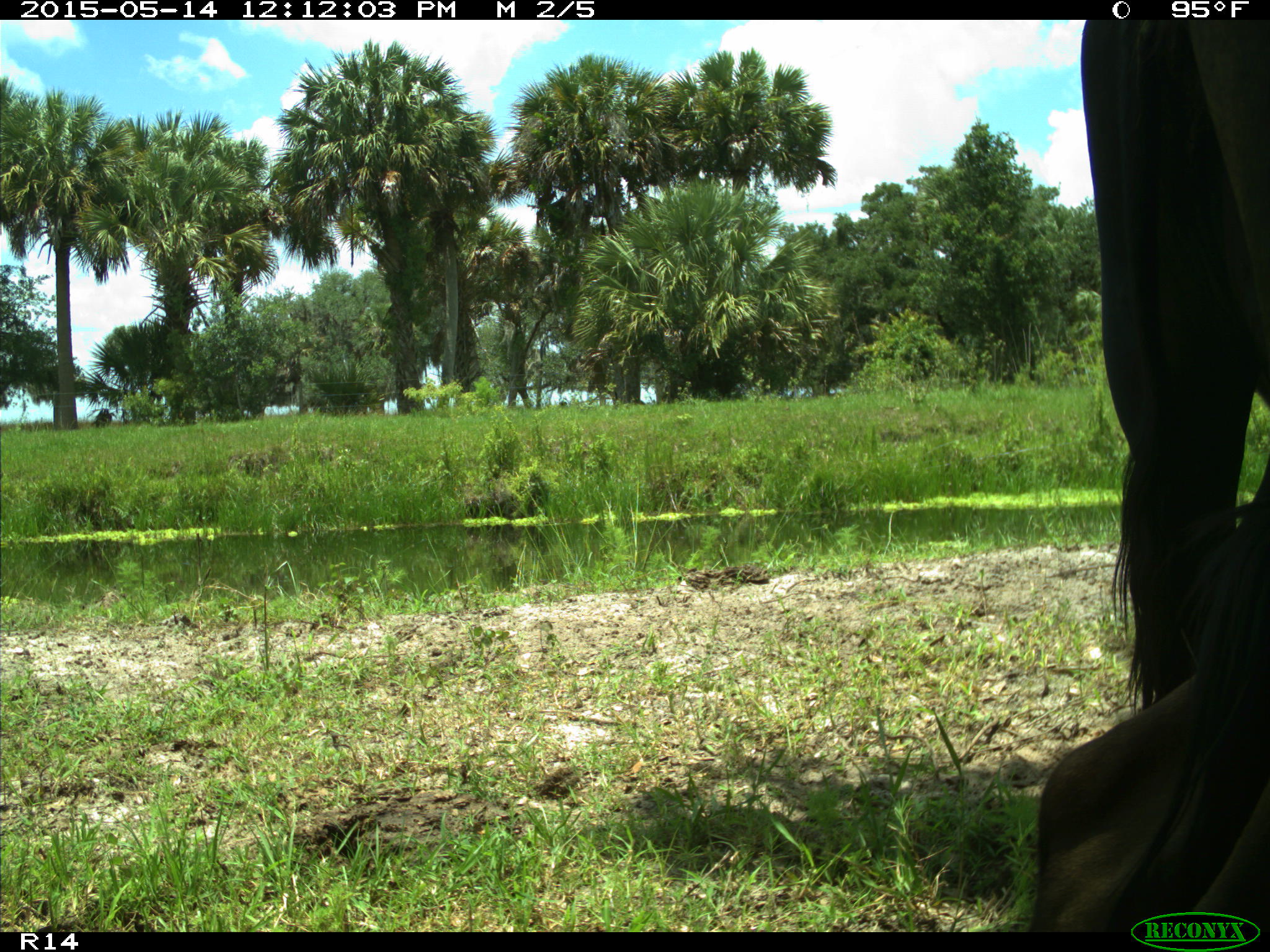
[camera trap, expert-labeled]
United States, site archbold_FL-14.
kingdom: Animalia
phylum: Chordata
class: Mammalia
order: Artiodactyla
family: Bovidae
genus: Bos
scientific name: Bos taurus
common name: domestic cow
Bos taurus (domestic cow).